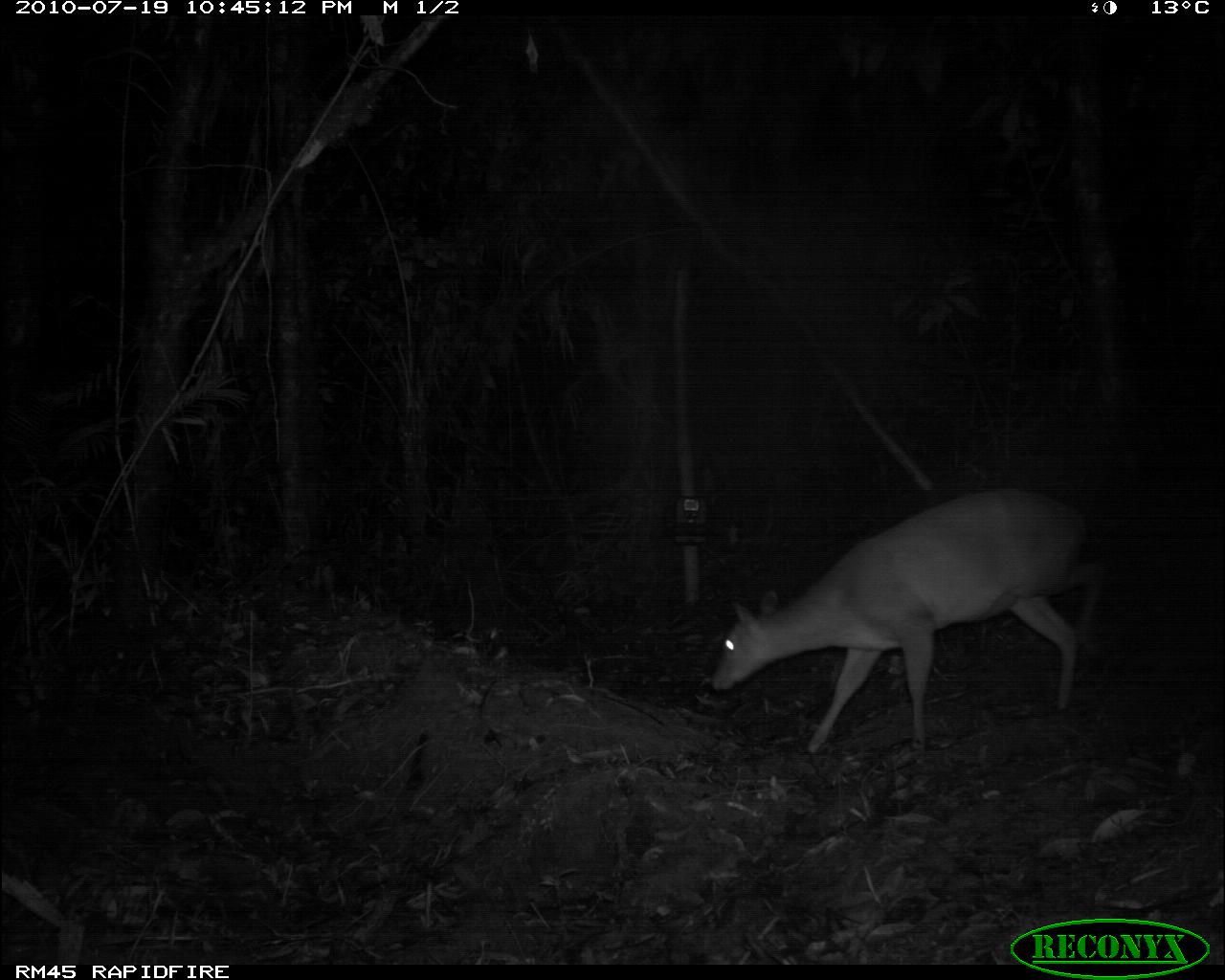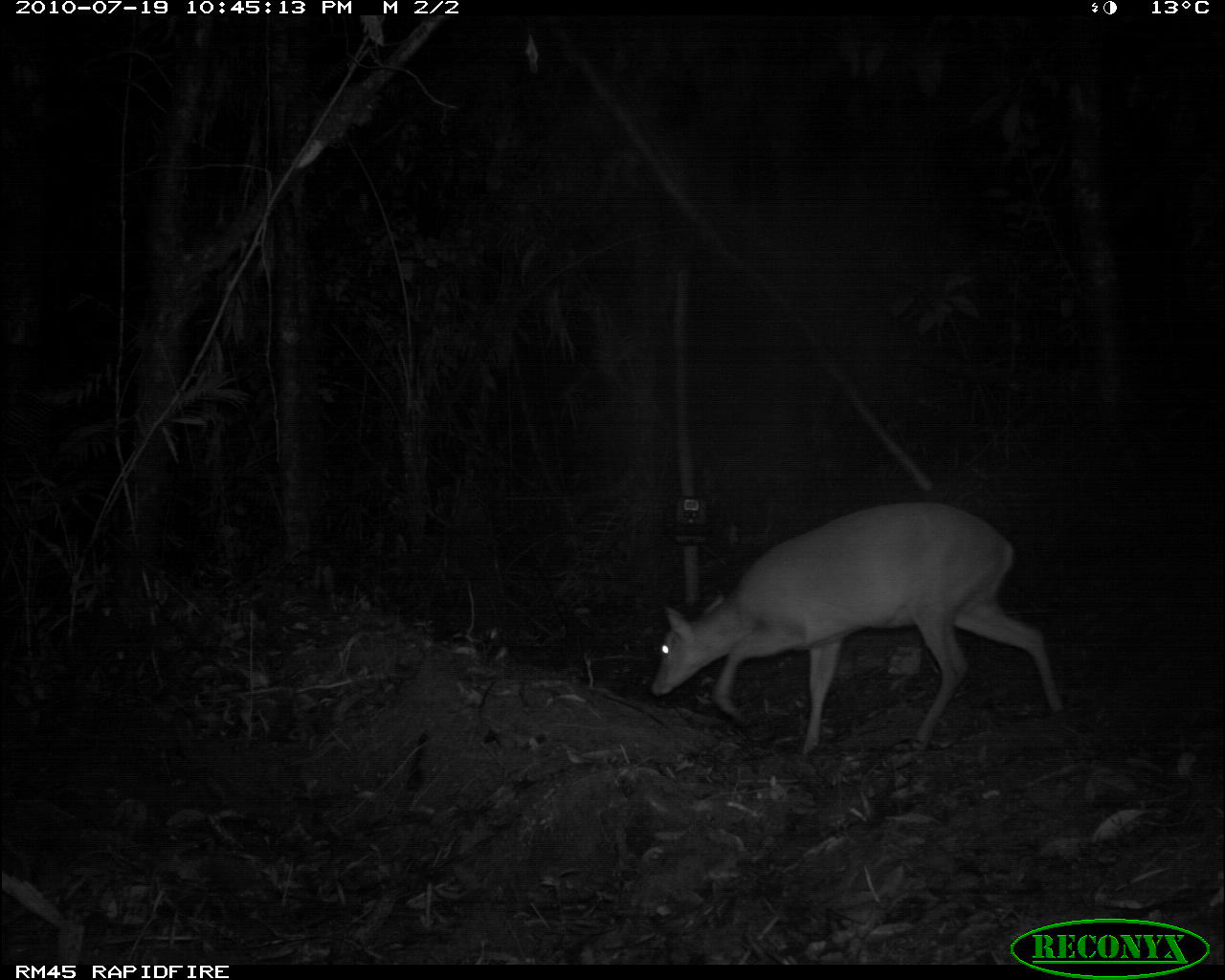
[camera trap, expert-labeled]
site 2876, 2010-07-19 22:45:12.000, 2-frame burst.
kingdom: Animalia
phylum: Chordata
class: Mammalia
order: Artiodactyla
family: Cervidae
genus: Muntiacus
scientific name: Muntiacus muntjak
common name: southern red muntjac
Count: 1.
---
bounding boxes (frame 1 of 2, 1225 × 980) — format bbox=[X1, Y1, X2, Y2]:
muntiacus muntjak: bbox=[713, 486, 1110, 750]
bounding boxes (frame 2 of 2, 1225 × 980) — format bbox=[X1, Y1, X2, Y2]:
muntiacus muntjak: bbox=[650, 500, 1064, 757]